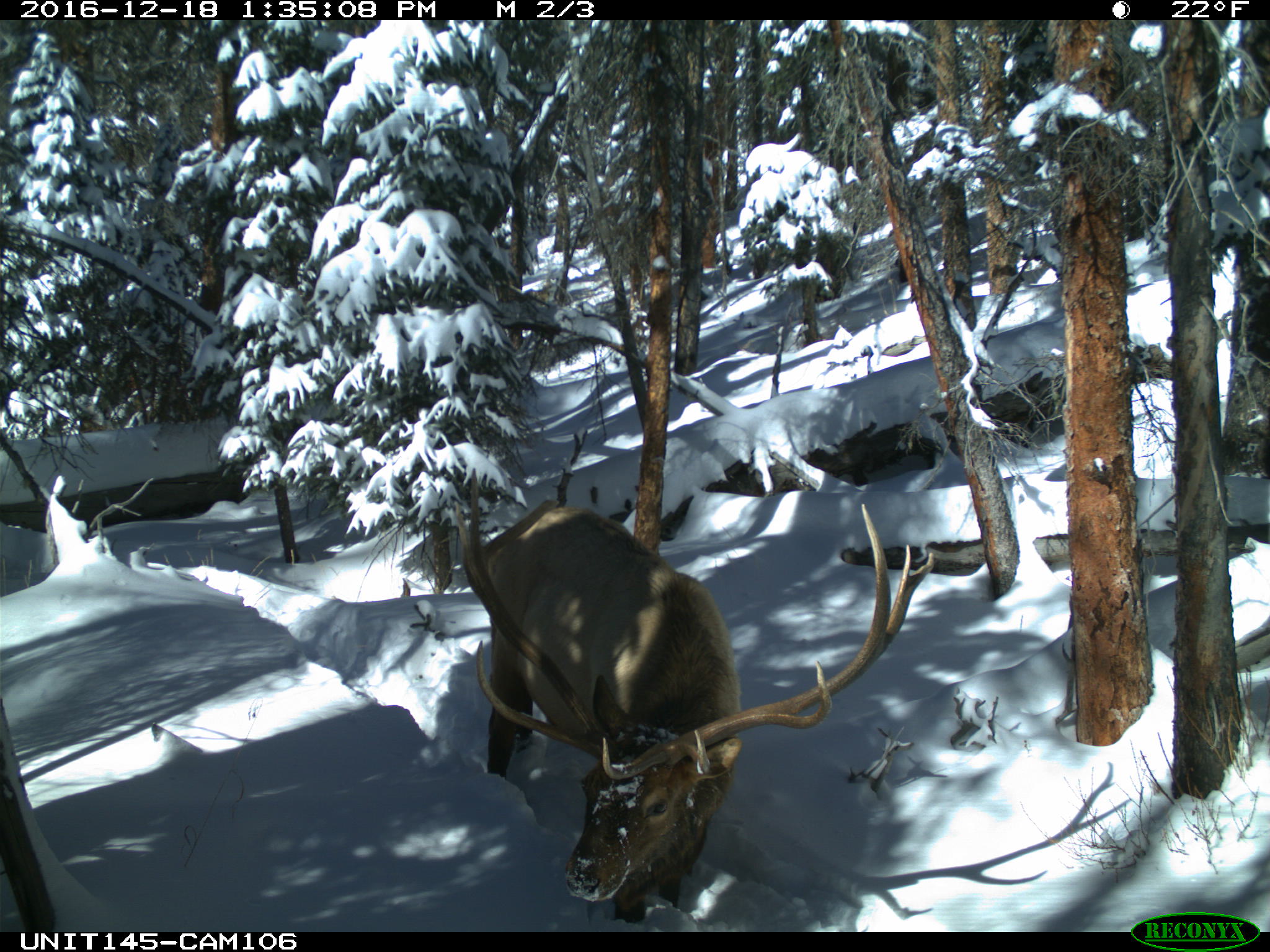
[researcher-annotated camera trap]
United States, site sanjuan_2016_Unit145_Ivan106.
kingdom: Animalia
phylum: Chordata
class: Mammalia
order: Artiodactyla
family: Cervidae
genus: Cervus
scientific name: Cervus elaphus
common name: red deer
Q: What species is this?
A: Cervus elaphus (red deer).